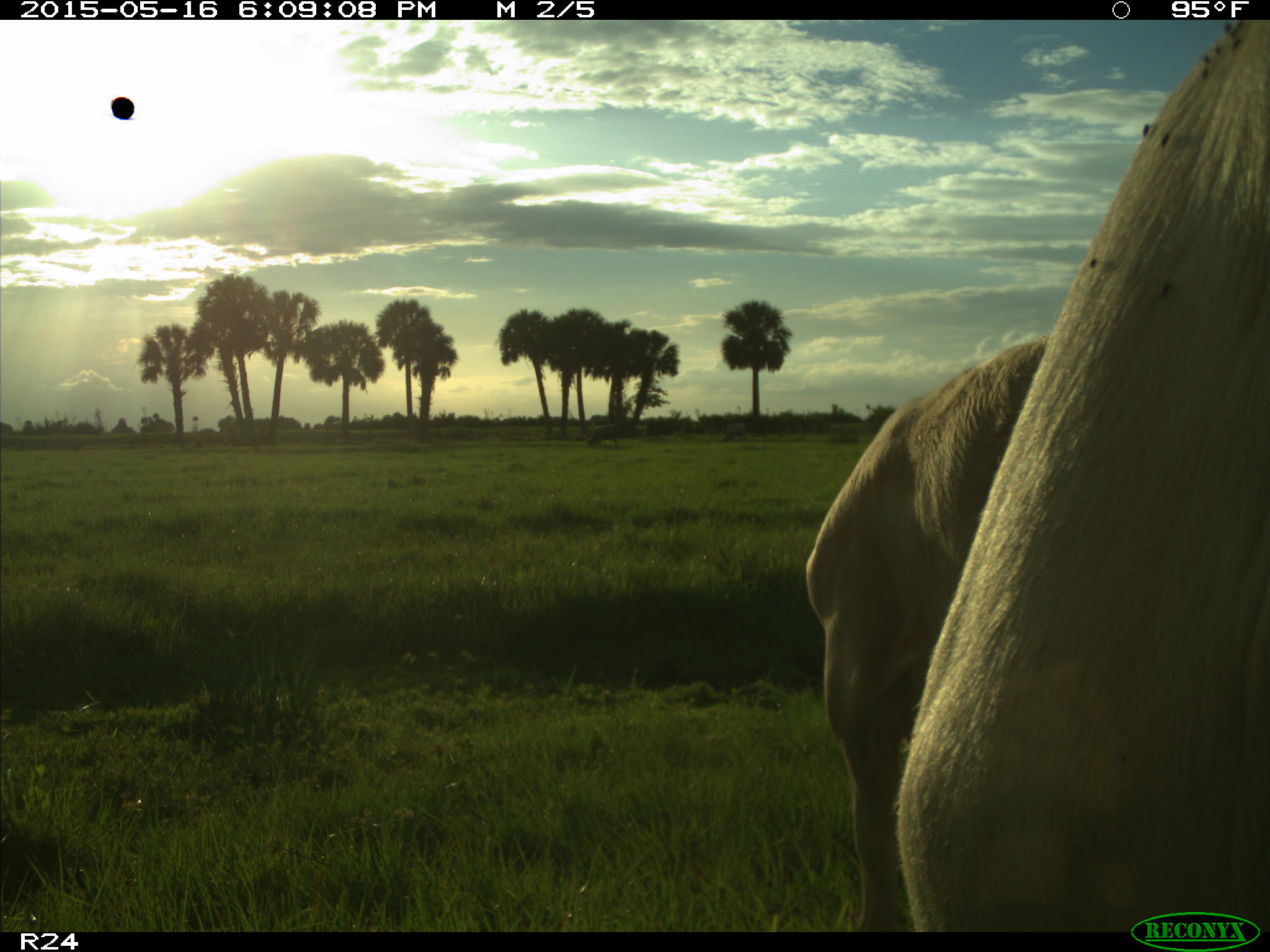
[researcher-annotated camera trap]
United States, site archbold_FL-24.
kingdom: Animalia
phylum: Chordata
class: Mammalia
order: Artiodactyla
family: Bovidae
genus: Bos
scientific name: Bos taurus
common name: domestic cow